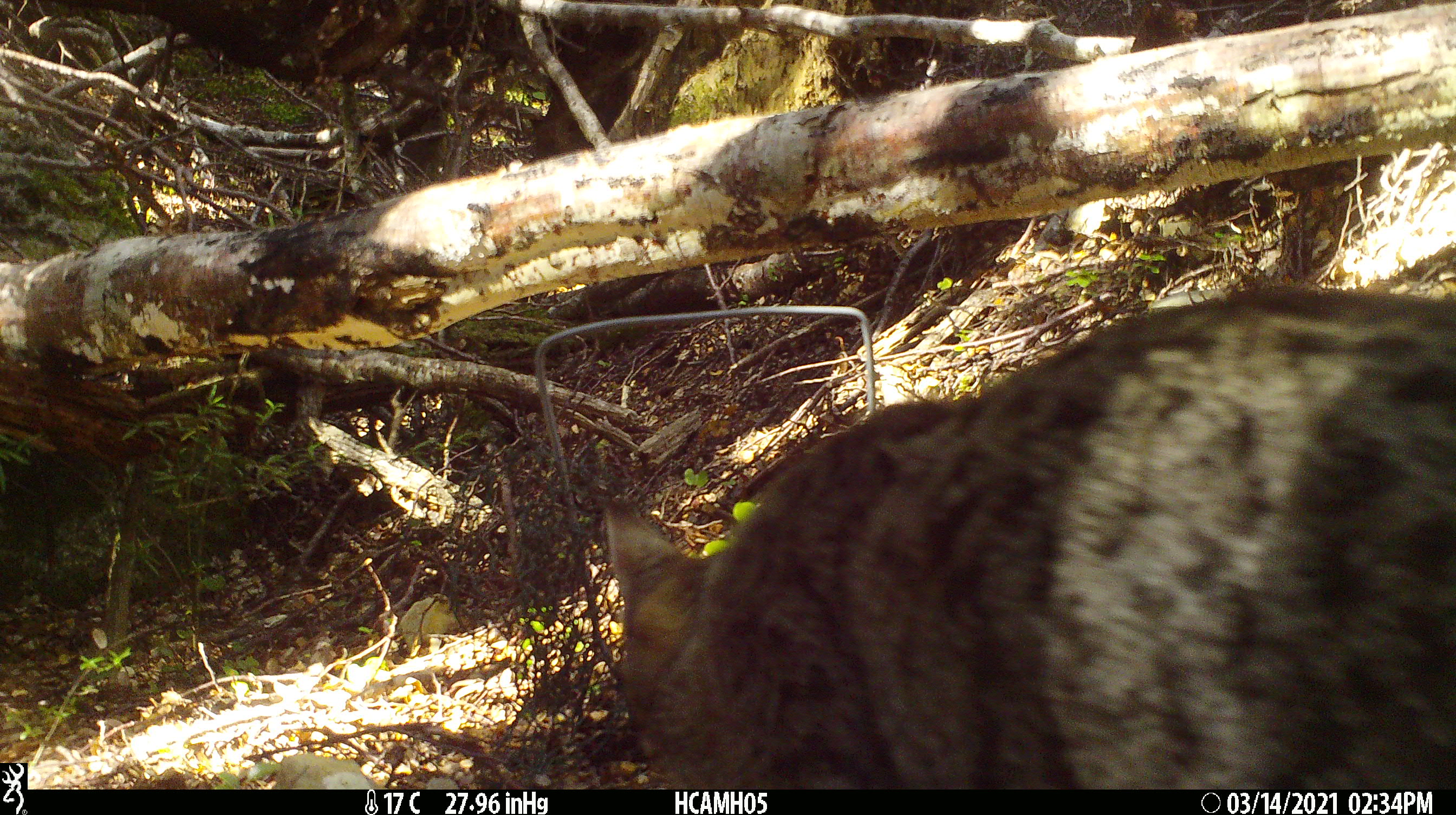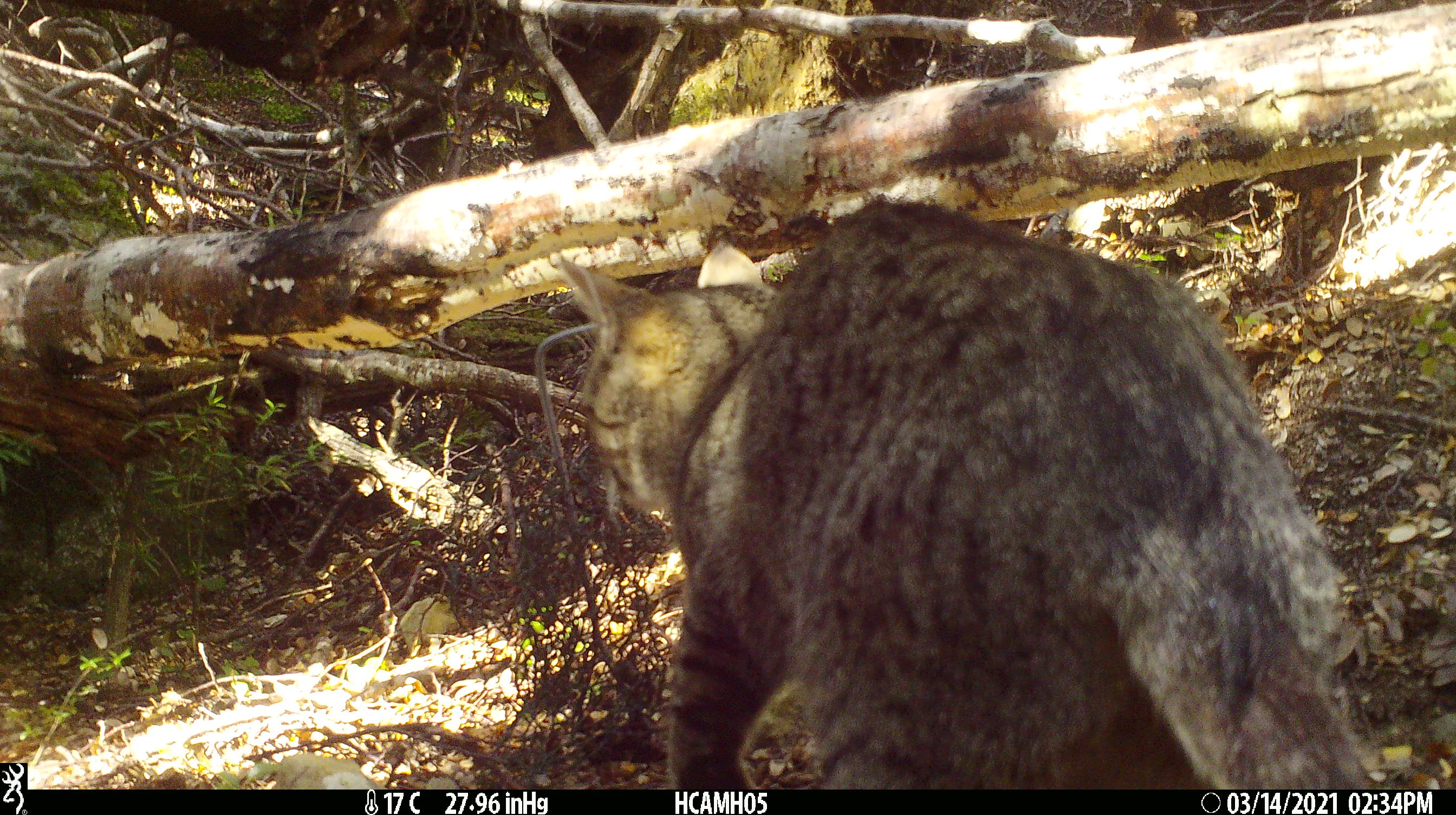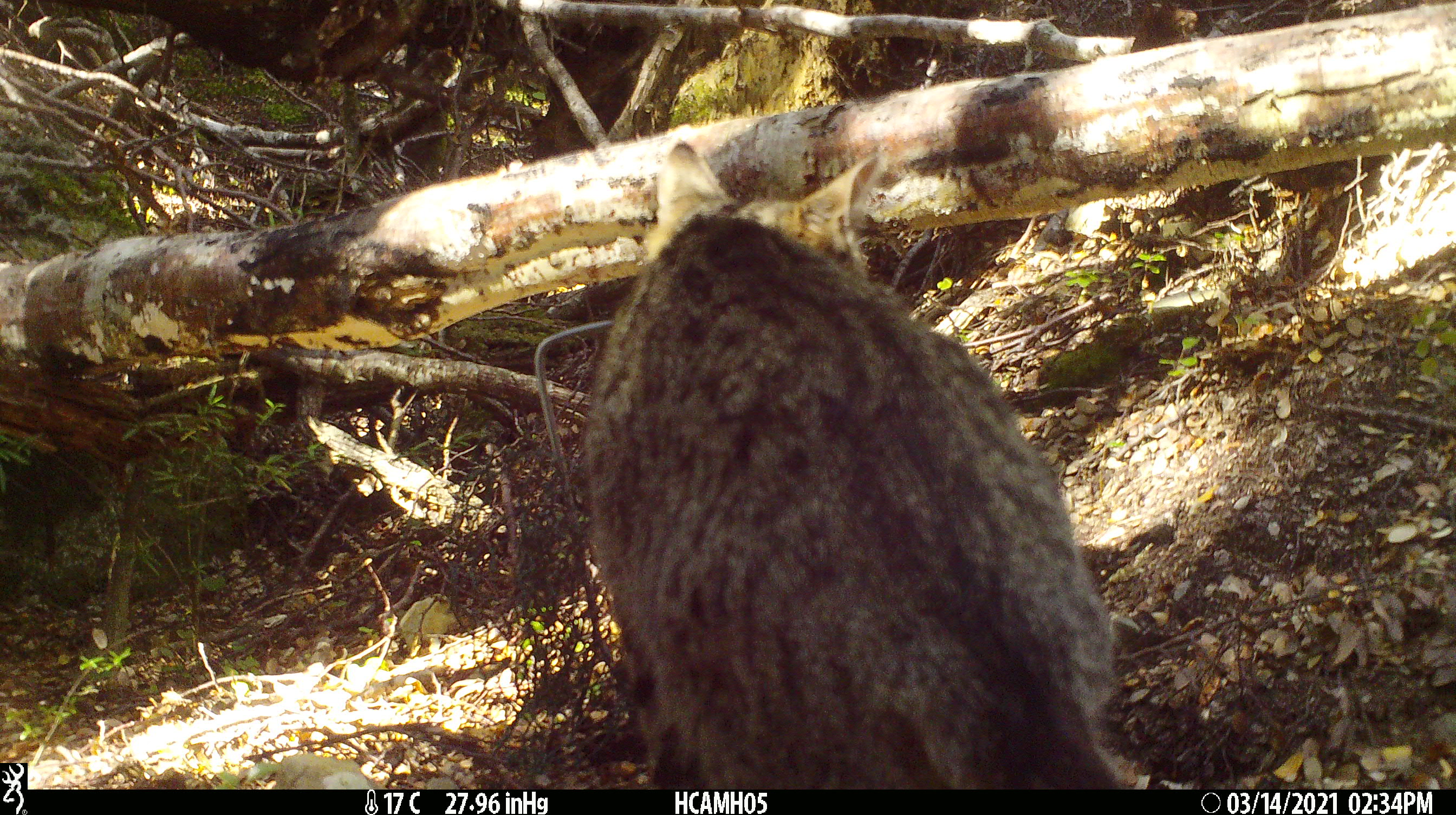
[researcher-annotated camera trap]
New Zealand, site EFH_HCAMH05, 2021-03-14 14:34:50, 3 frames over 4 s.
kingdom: Animalia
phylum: Chordata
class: Mammalia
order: Carnivora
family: Felidae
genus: Felis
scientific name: Felis catus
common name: domestic cat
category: cat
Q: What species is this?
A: Cat (domestic cat) (Felis catus).